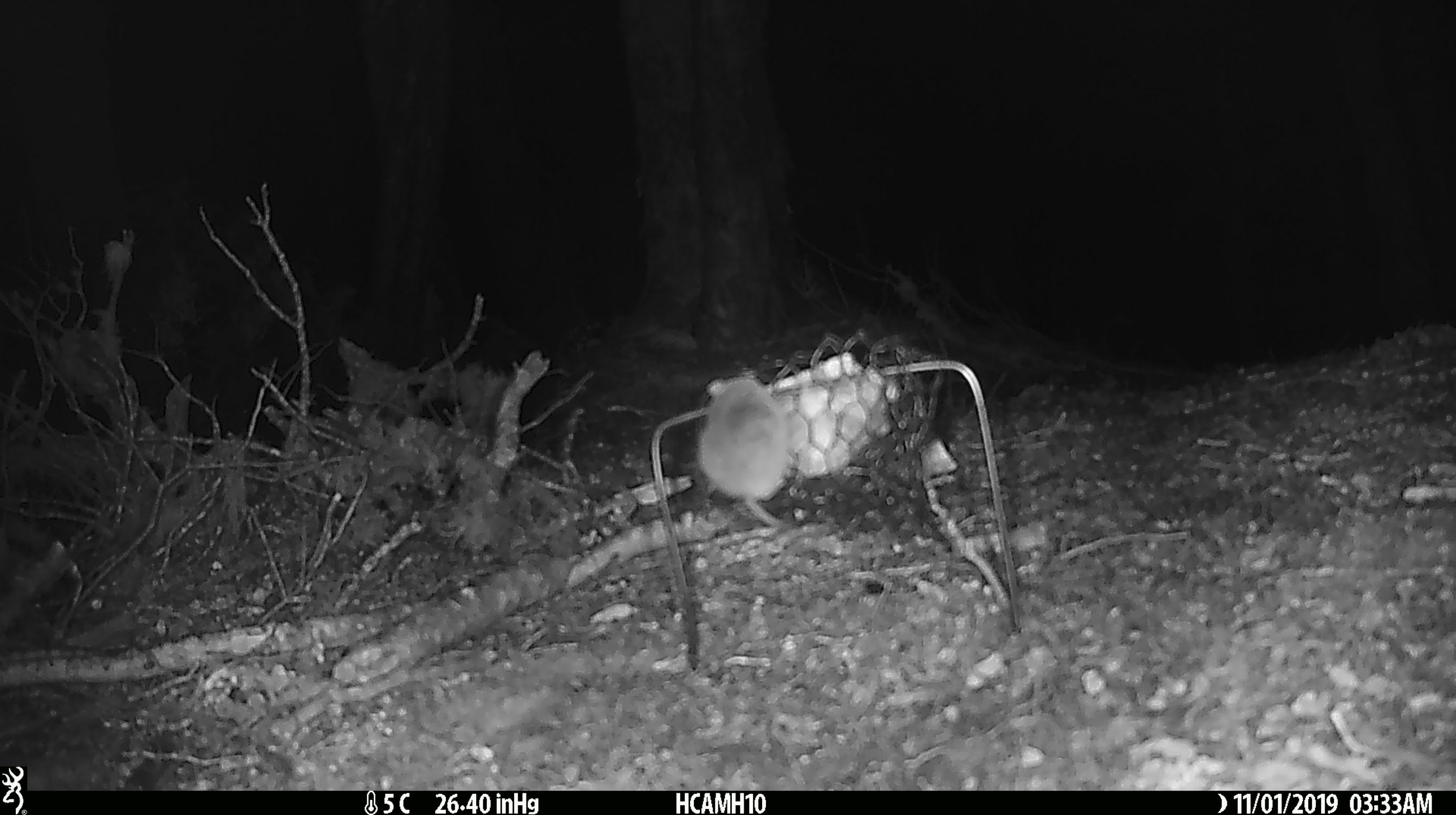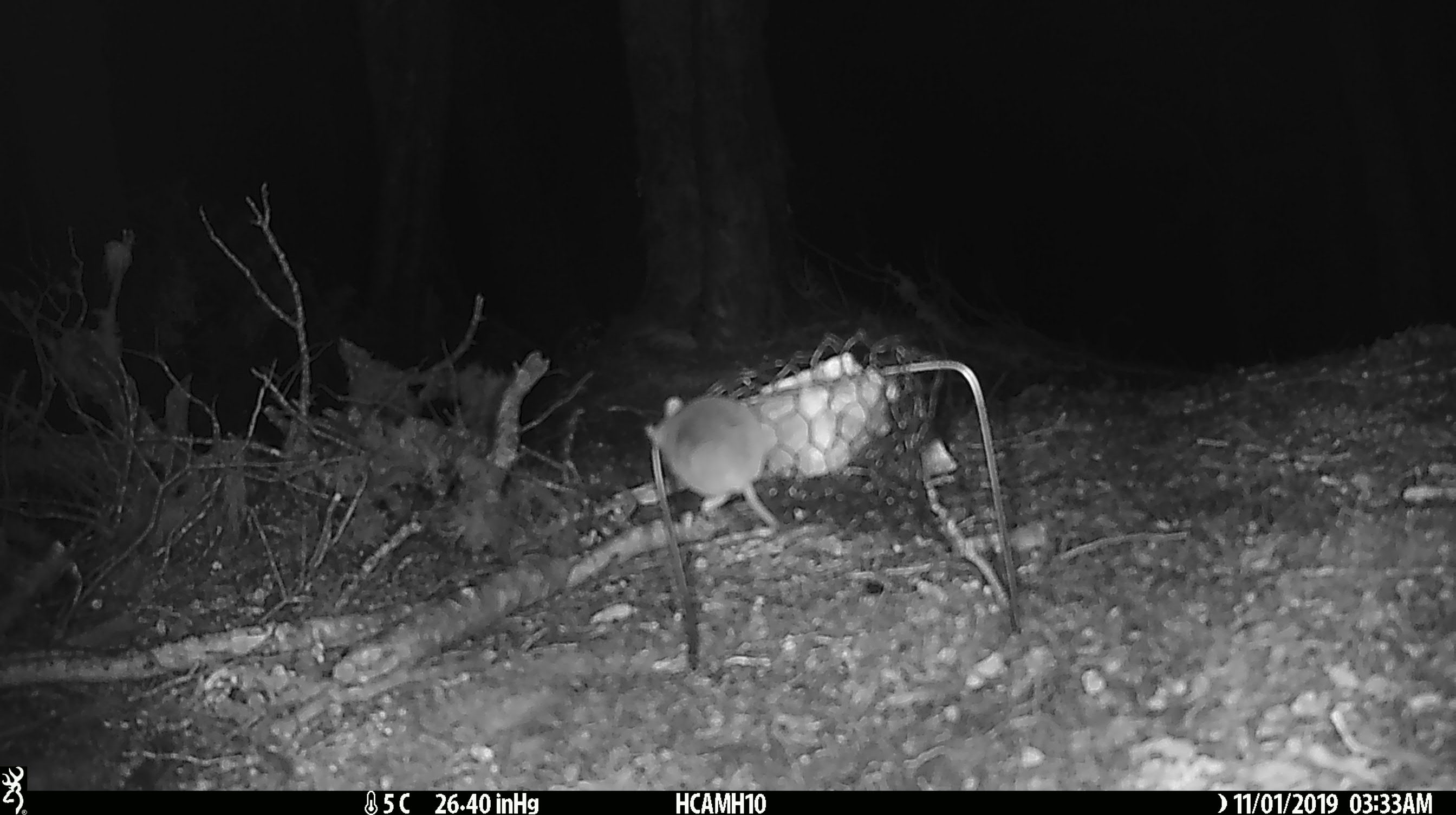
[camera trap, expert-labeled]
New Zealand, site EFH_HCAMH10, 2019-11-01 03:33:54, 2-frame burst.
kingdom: Animalia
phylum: Chordata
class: Mammalia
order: Rodentia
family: Muridae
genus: Mus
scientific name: Mus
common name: mouse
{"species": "mouse (Mus)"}